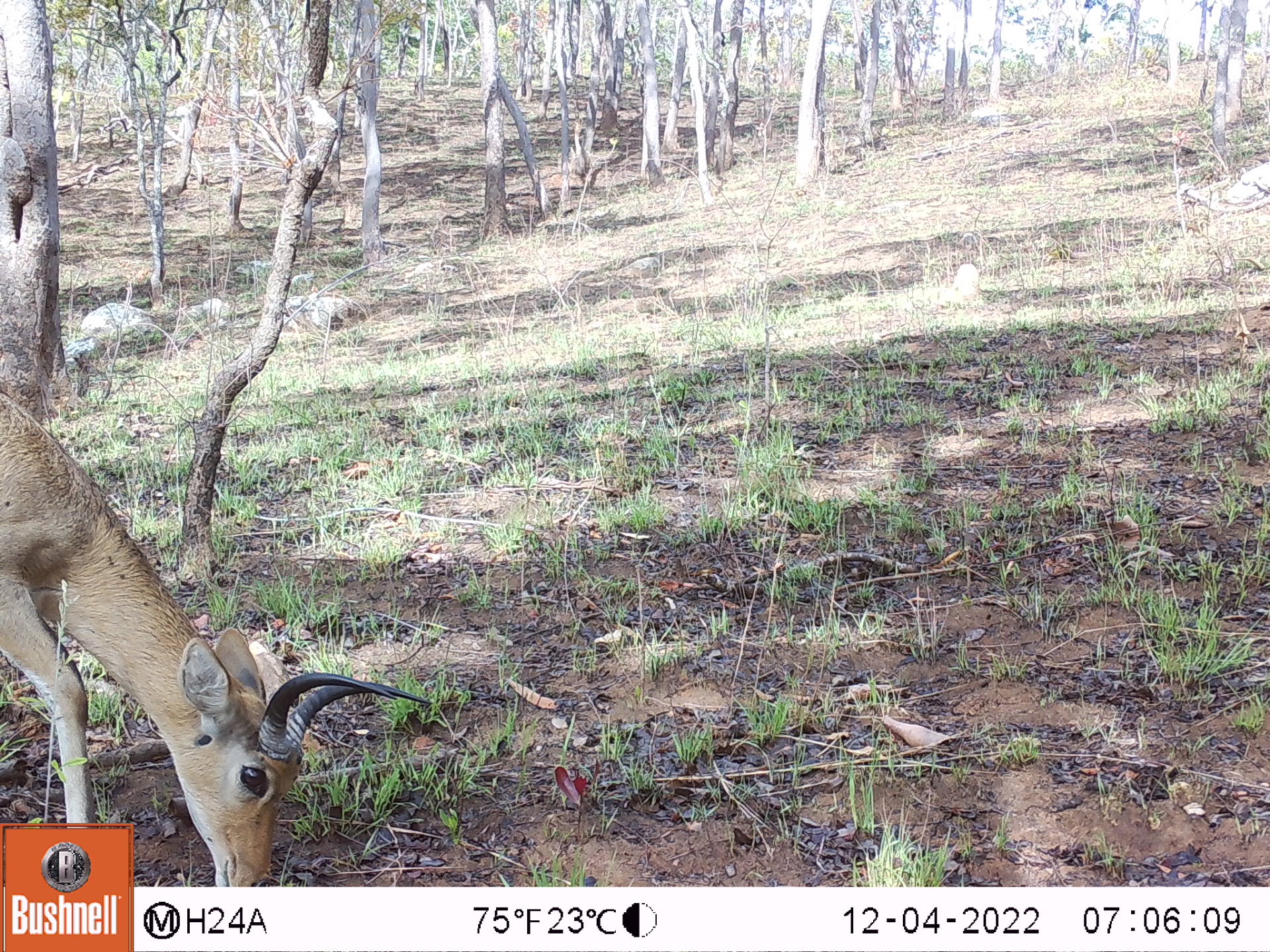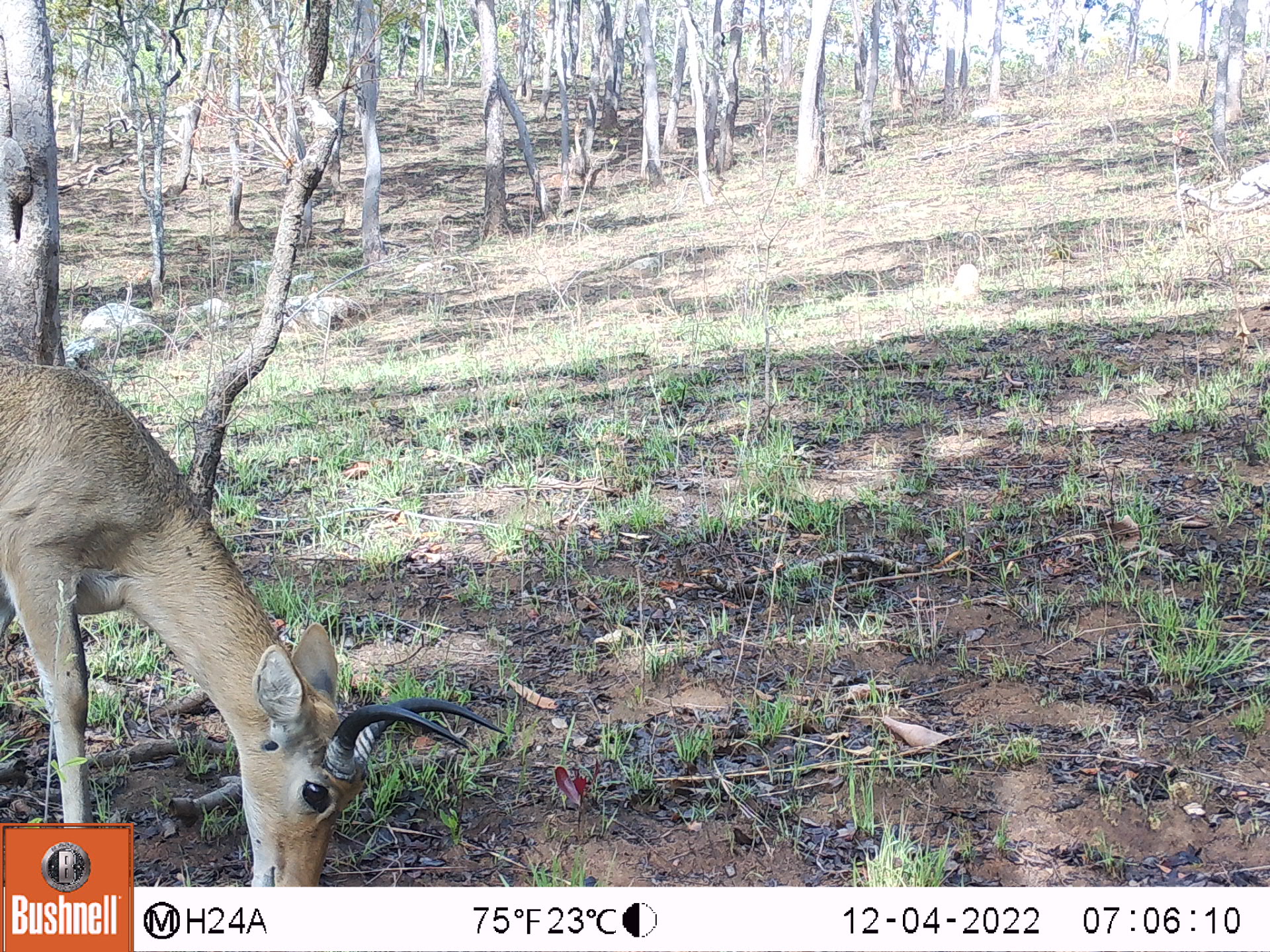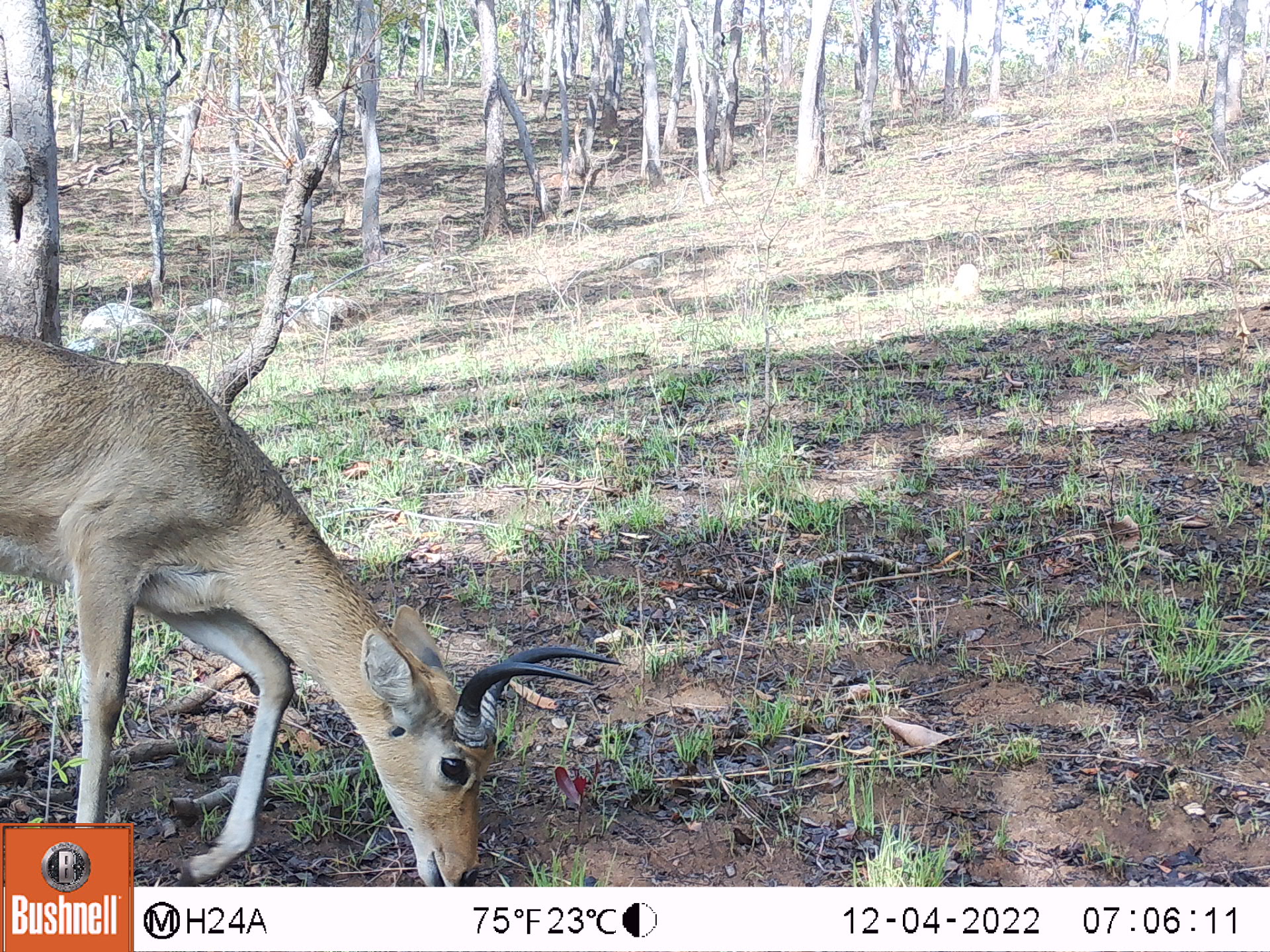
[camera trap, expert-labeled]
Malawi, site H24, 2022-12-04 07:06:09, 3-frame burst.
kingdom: Animalia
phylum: Chordata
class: Mammalia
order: Artiodactyla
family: Bovidae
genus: Redunca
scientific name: Redunca arundinum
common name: southern reedbuck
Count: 1.